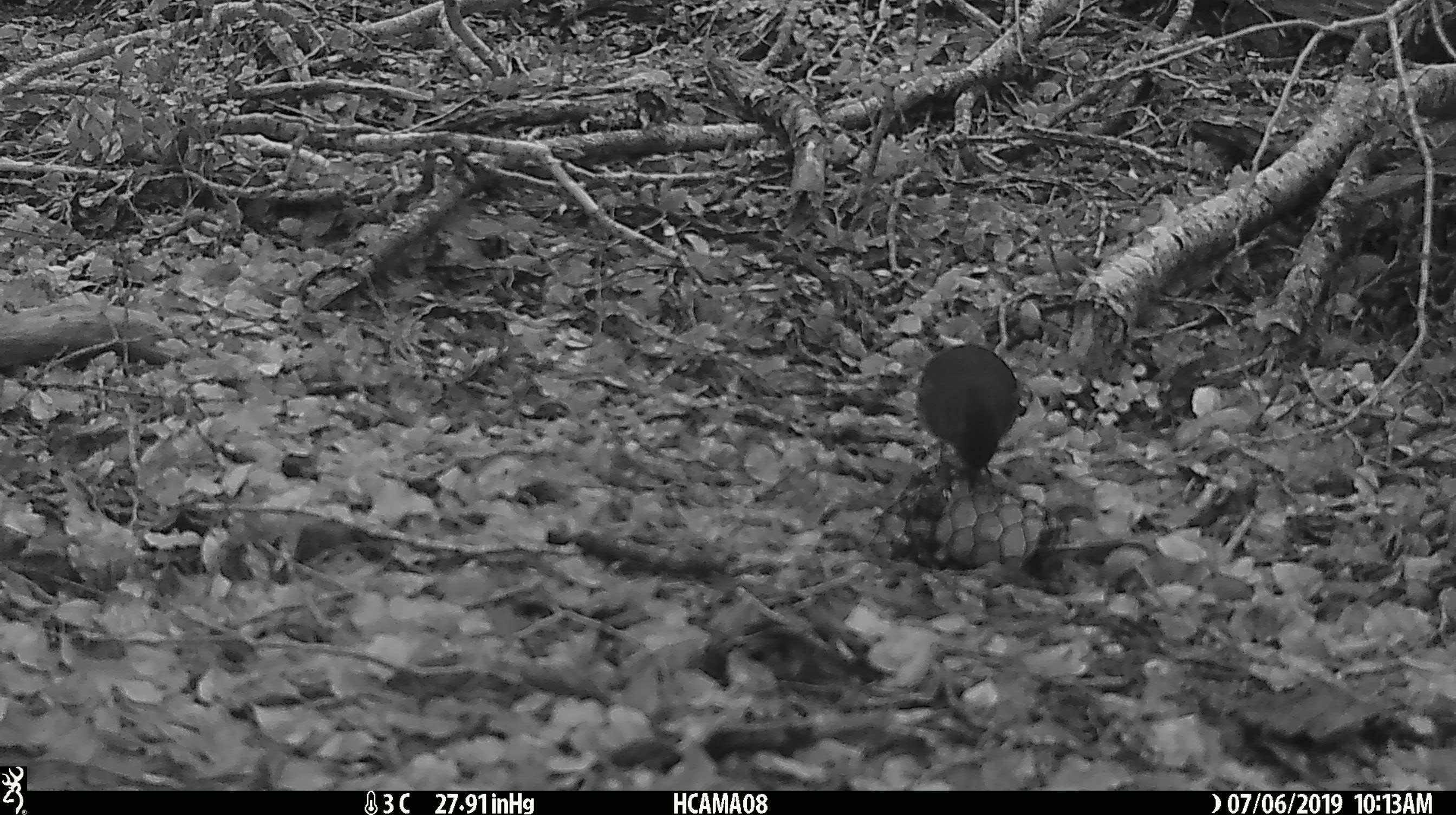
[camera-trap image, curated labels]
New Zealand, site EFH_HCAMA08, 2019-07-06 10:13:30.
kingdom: Animalia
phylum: Chordata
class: Aves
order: Passeriformes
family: Petroicidae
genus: Petroica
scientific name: Petroica australis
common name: new zealand robin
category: robin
Robin (new zealand robin) (Petroica australis).